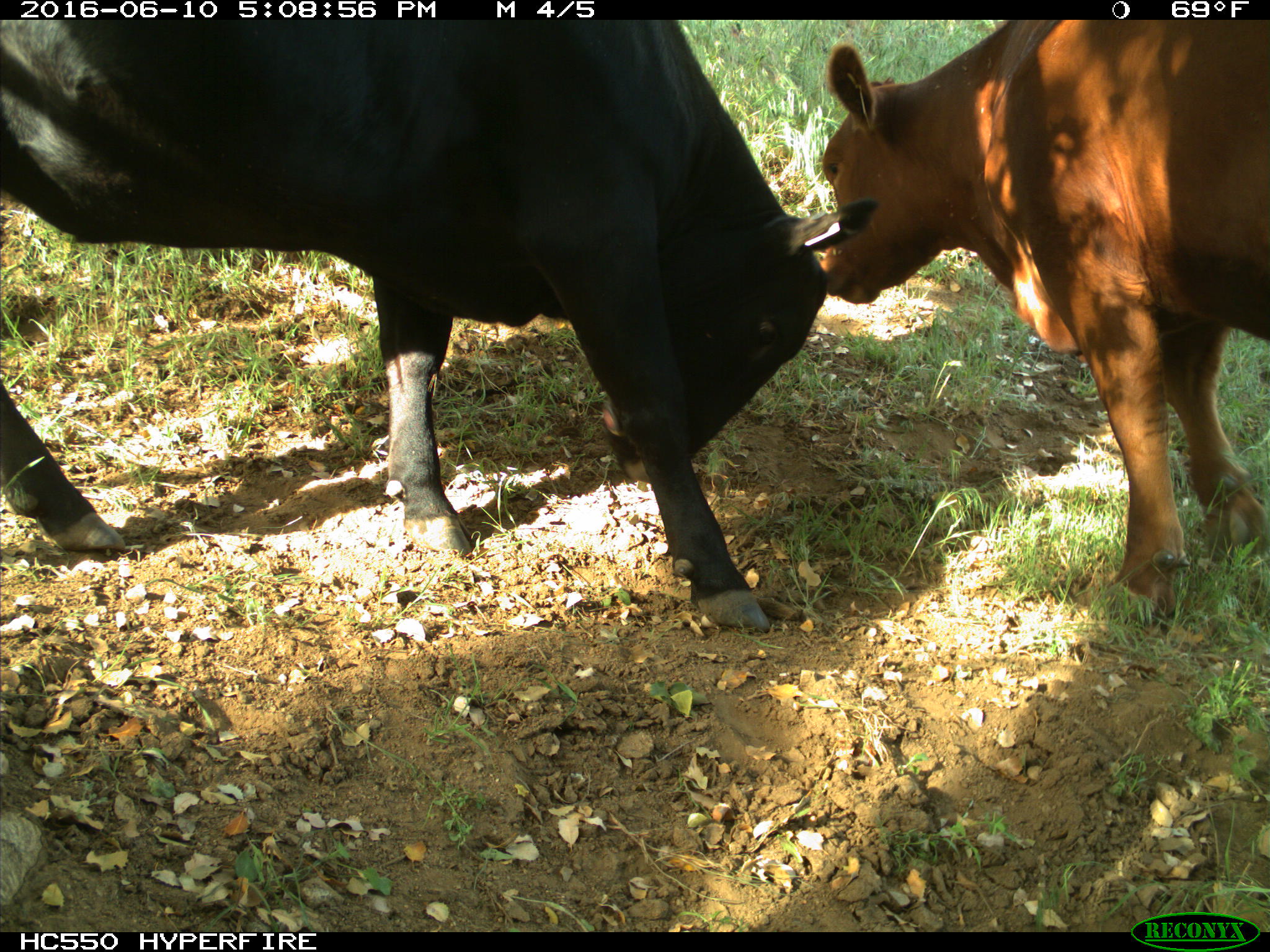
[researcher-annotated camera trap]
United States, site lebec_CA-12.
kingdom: Animalia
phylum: Chordata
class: Mammalia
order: Artiodactyla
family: Bovidae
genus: Bos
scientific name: Bos taurus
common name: domestic cow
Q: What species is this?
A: Bos taurus (domestic cow).